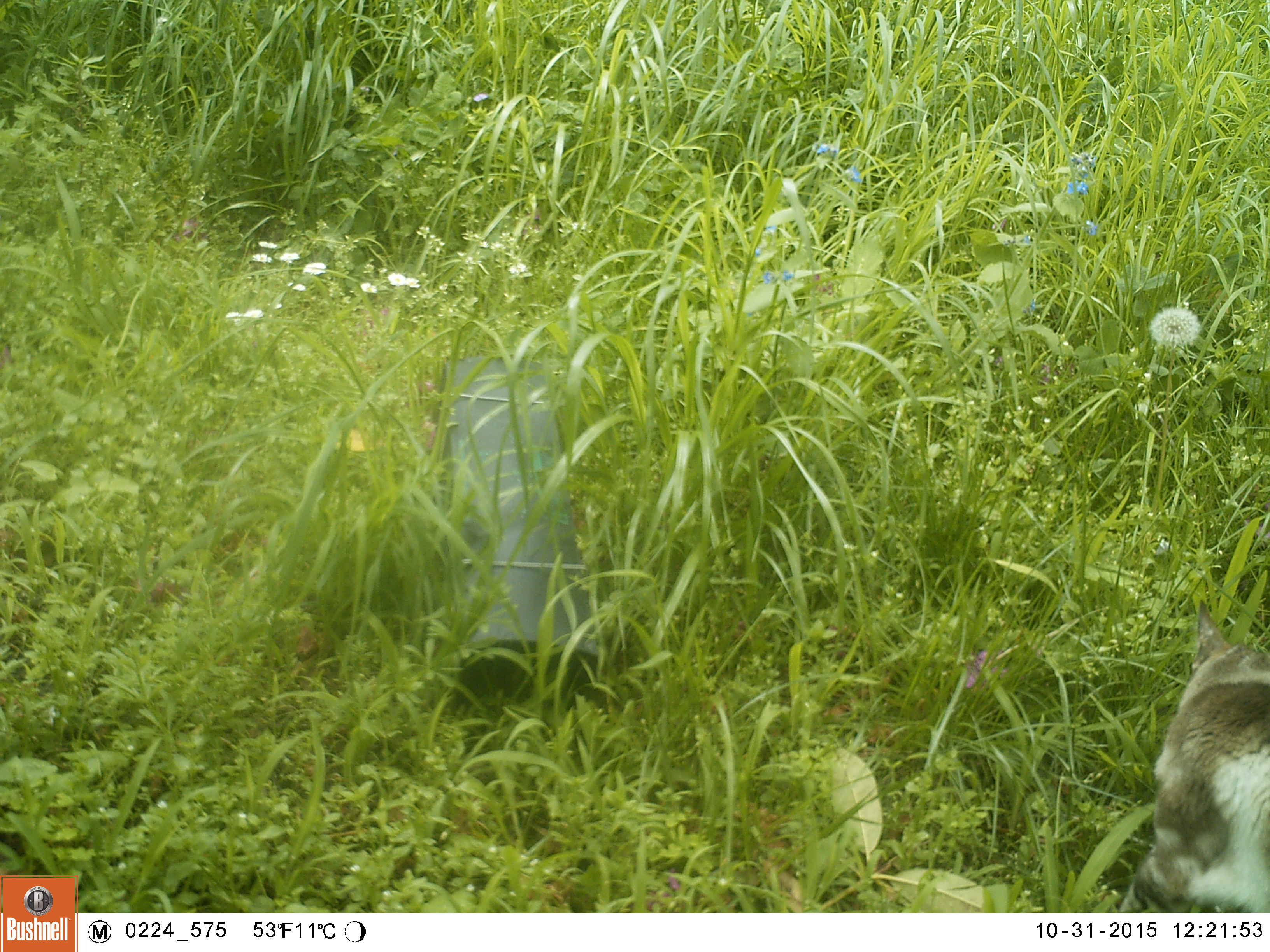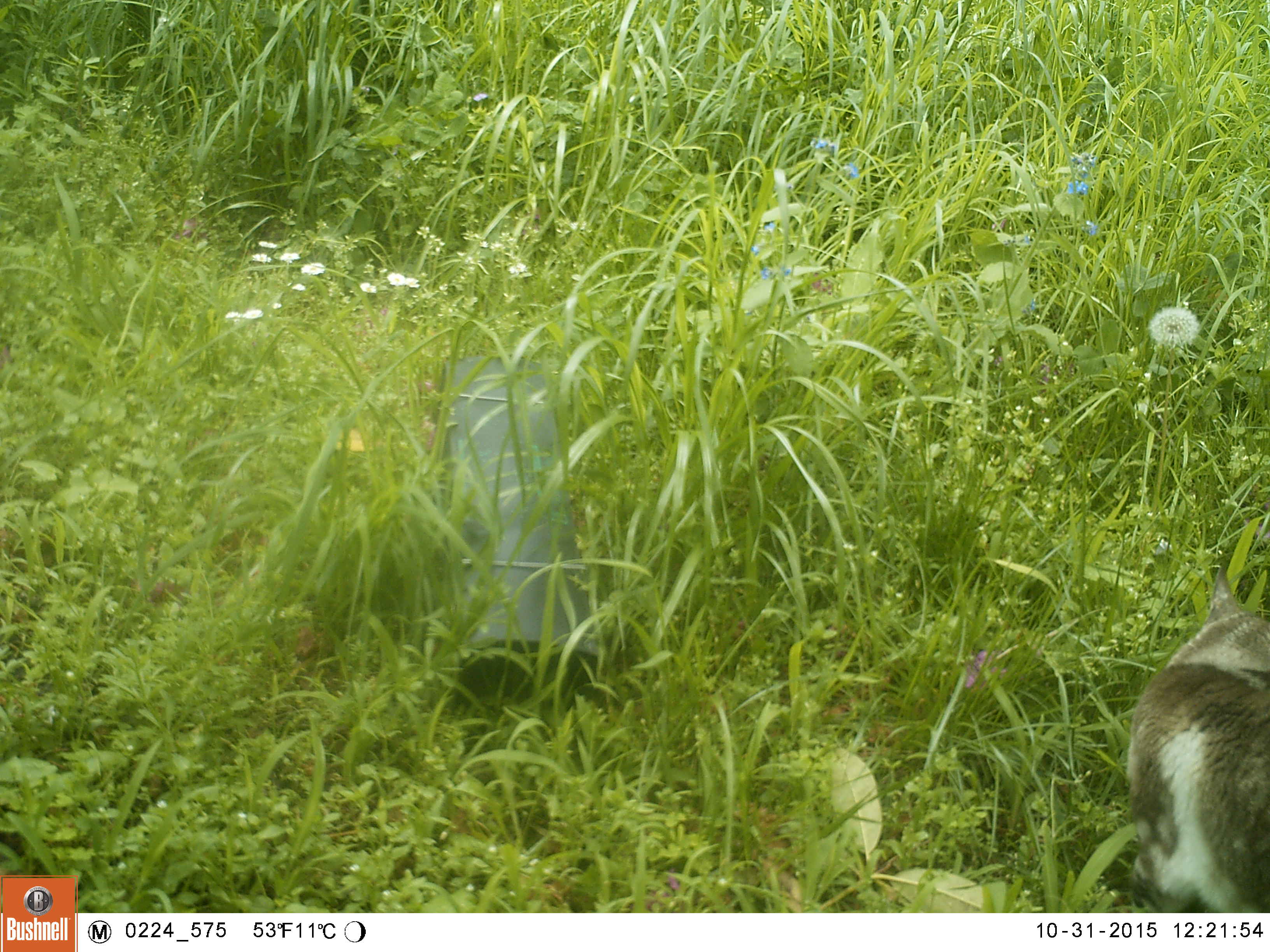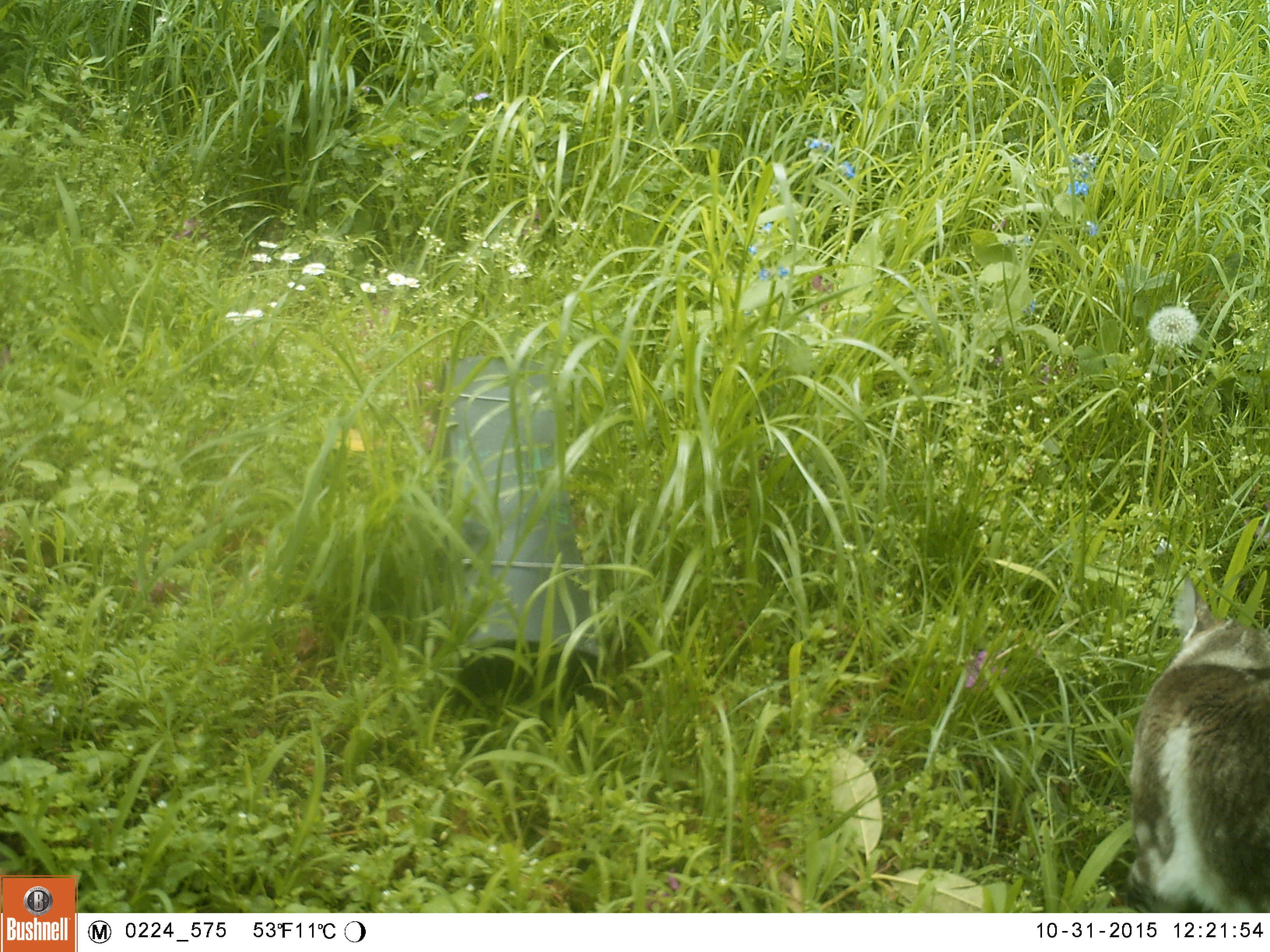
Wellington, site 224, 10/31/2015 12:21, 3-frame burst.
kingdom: Animalia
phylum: Chordata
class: Mammalia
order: Carnivora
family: Felidae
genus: Felis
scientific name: Felis catus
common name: cat